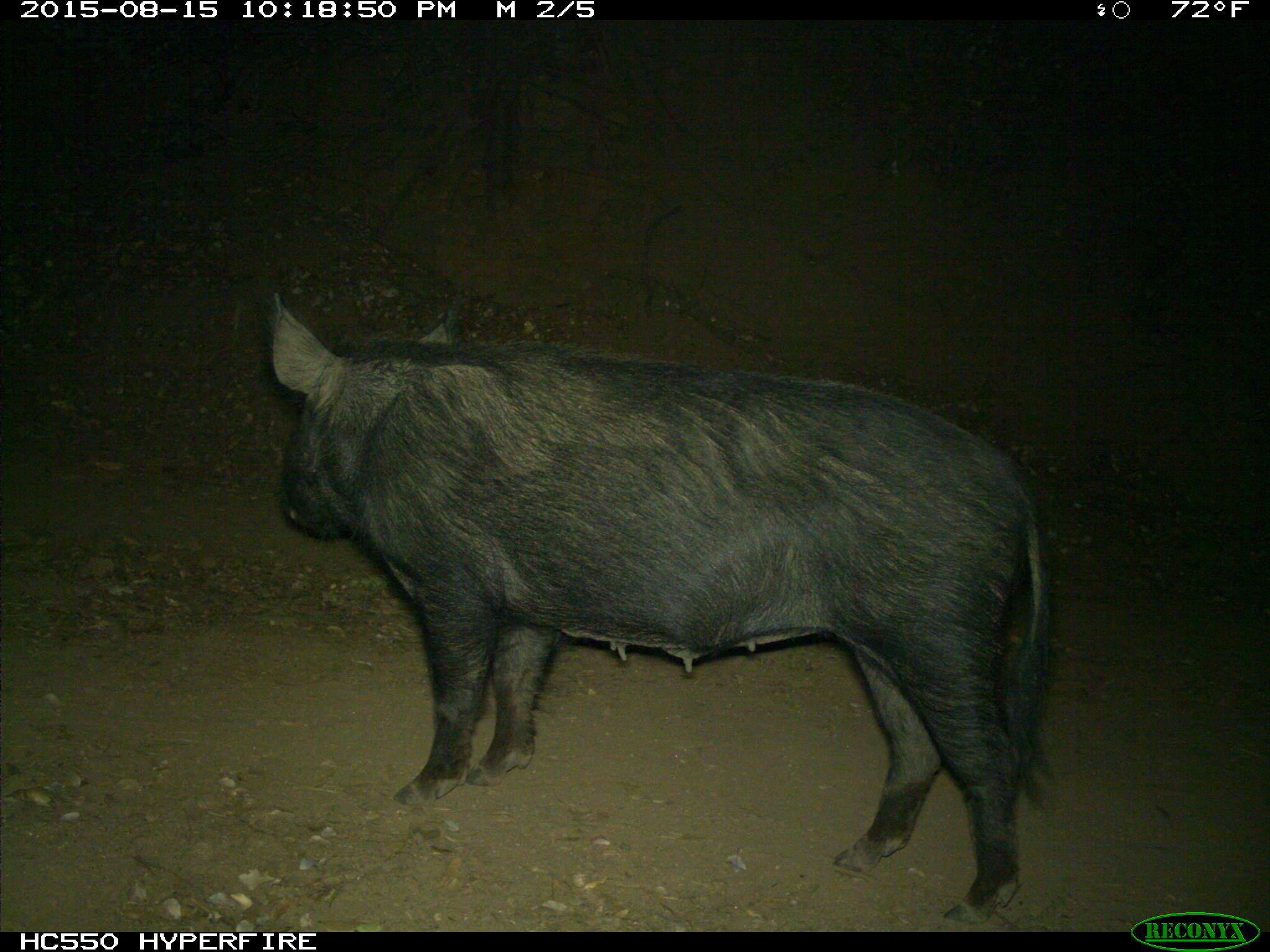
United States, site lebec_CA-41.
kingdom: Animalia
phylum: Chordata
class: Mammalia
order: Artiodactyla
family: Suidae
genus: Sus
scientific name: Sus scrofa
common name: wild boar